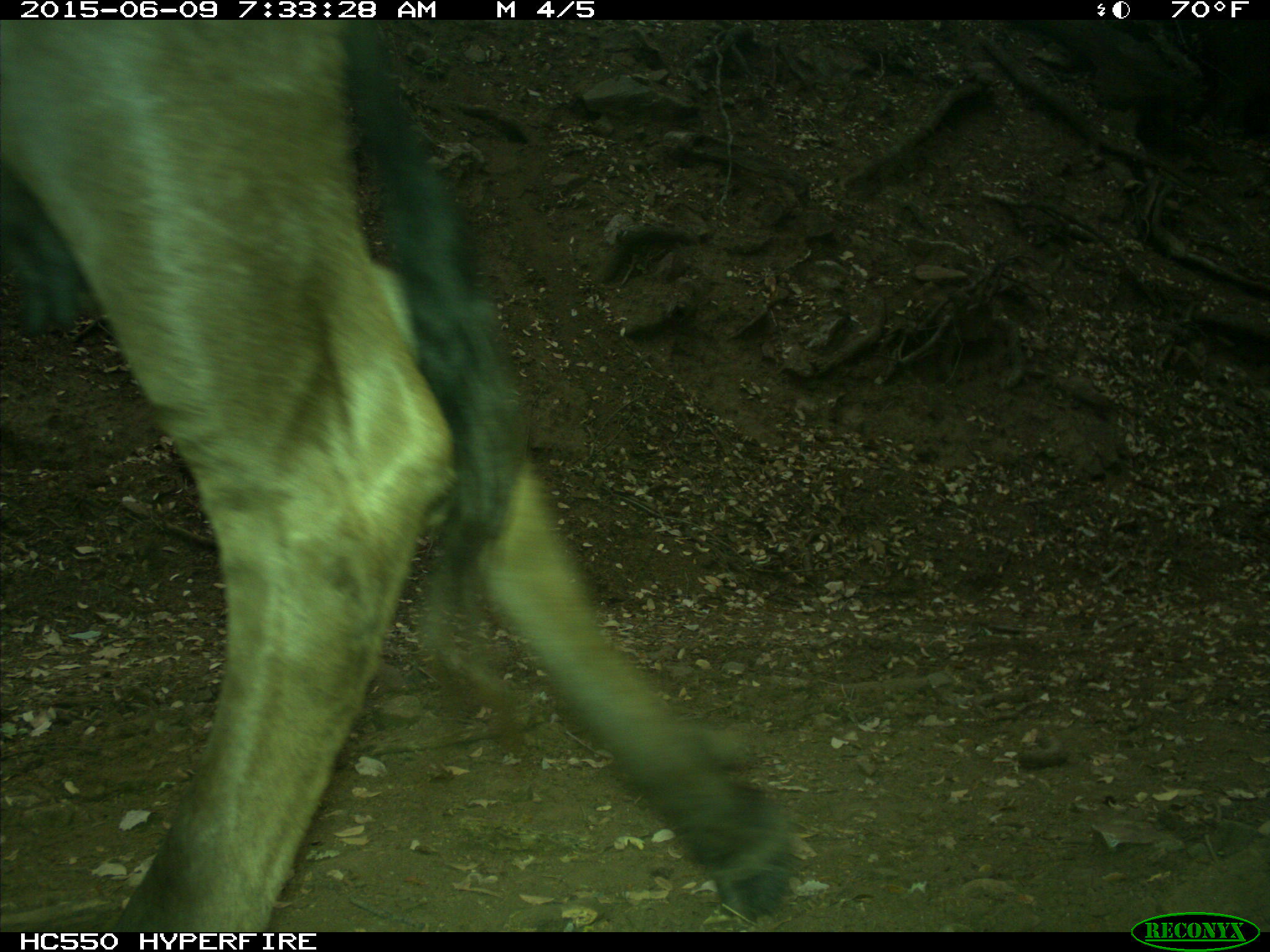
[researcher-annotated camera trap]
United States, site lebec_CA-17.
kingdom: Animalia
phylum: Chordata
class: Mammalia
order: Artiodactyla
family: Bovidae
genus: Bos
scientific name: Bos taurus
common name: domestic cow